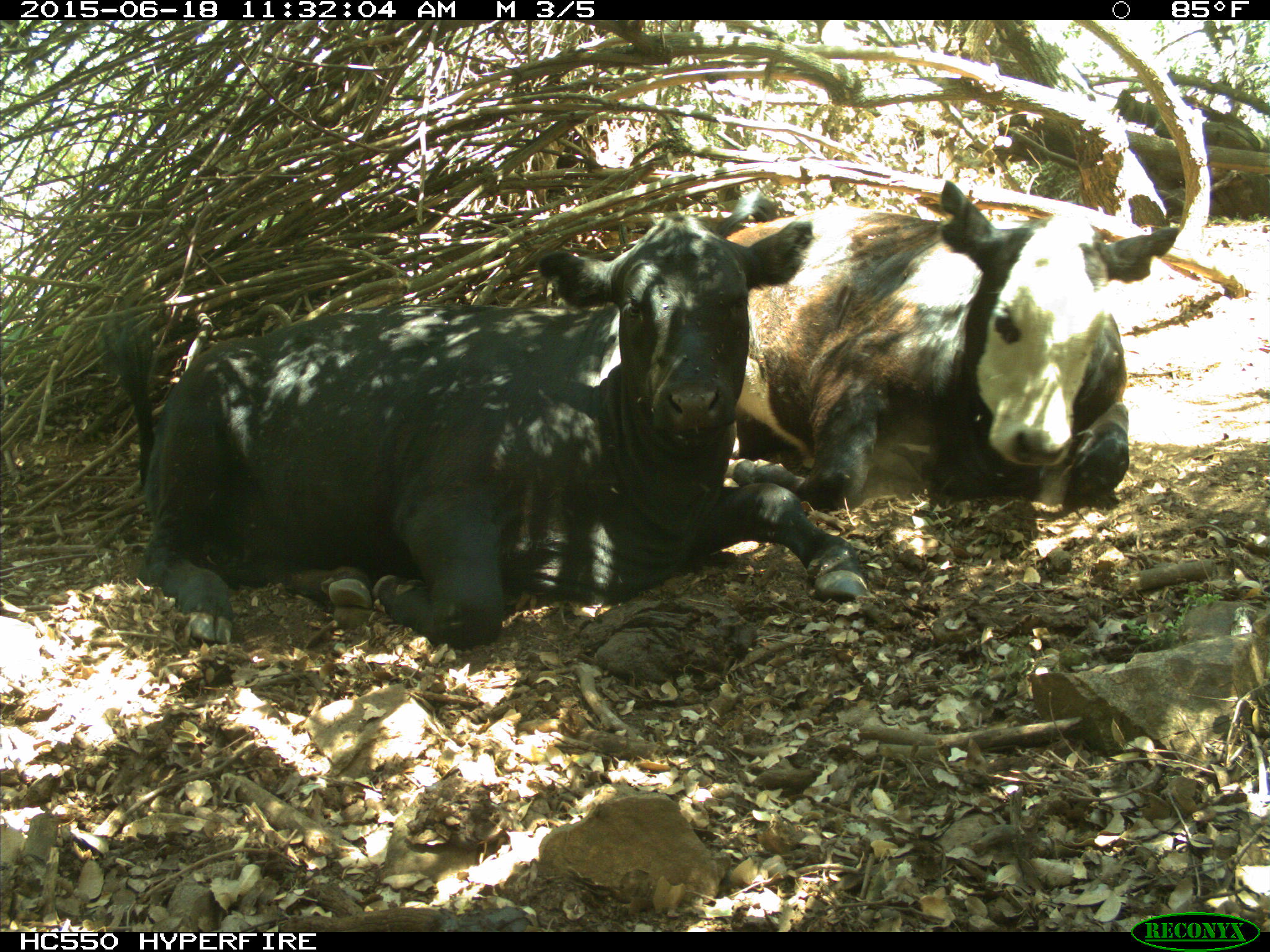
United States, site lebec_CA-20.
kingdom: Animalia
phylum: Chordata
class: Mammalia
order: Artiodactyla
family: Bovidae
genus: Bos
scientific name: Bos taurus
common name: domestic cow